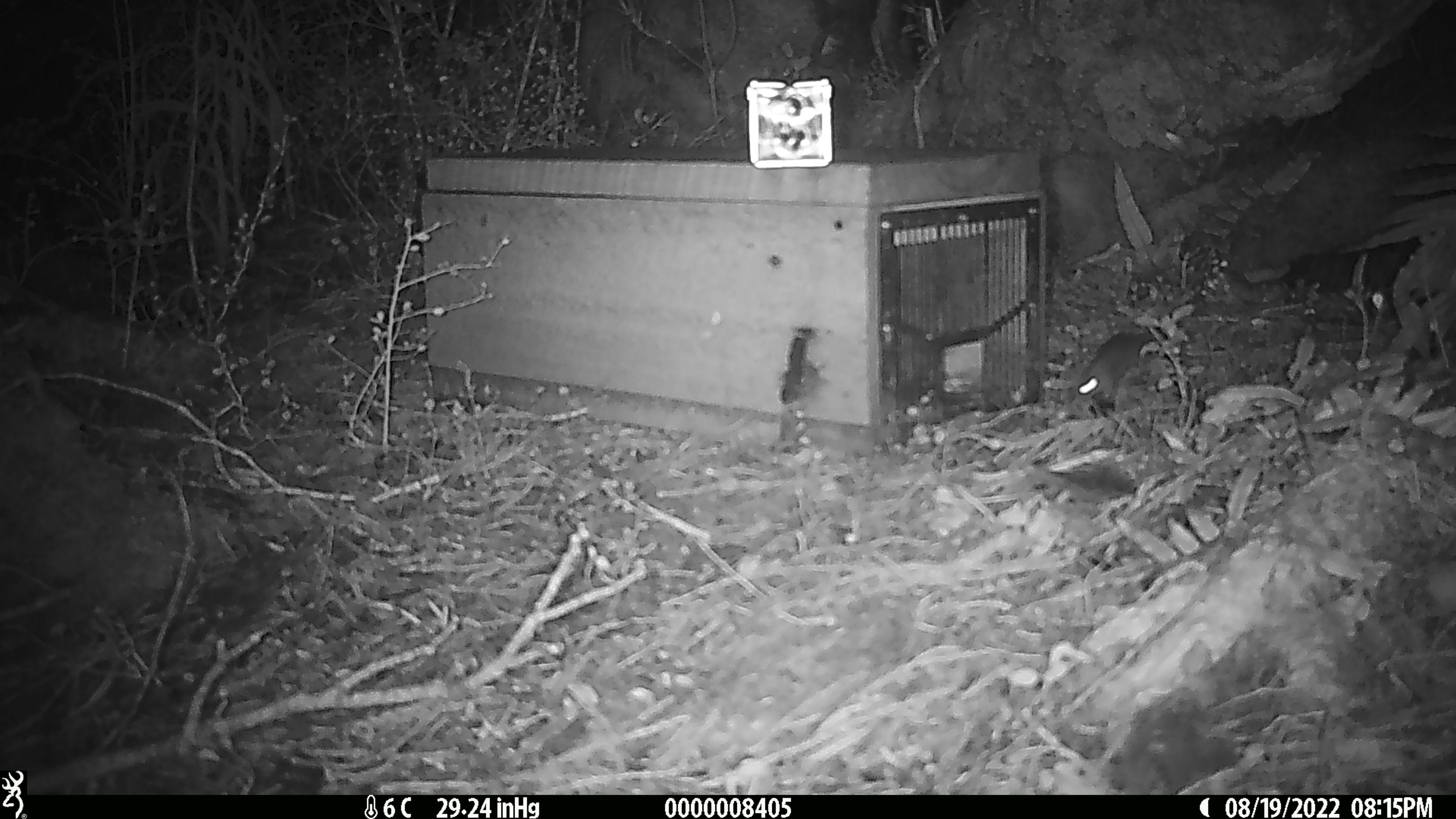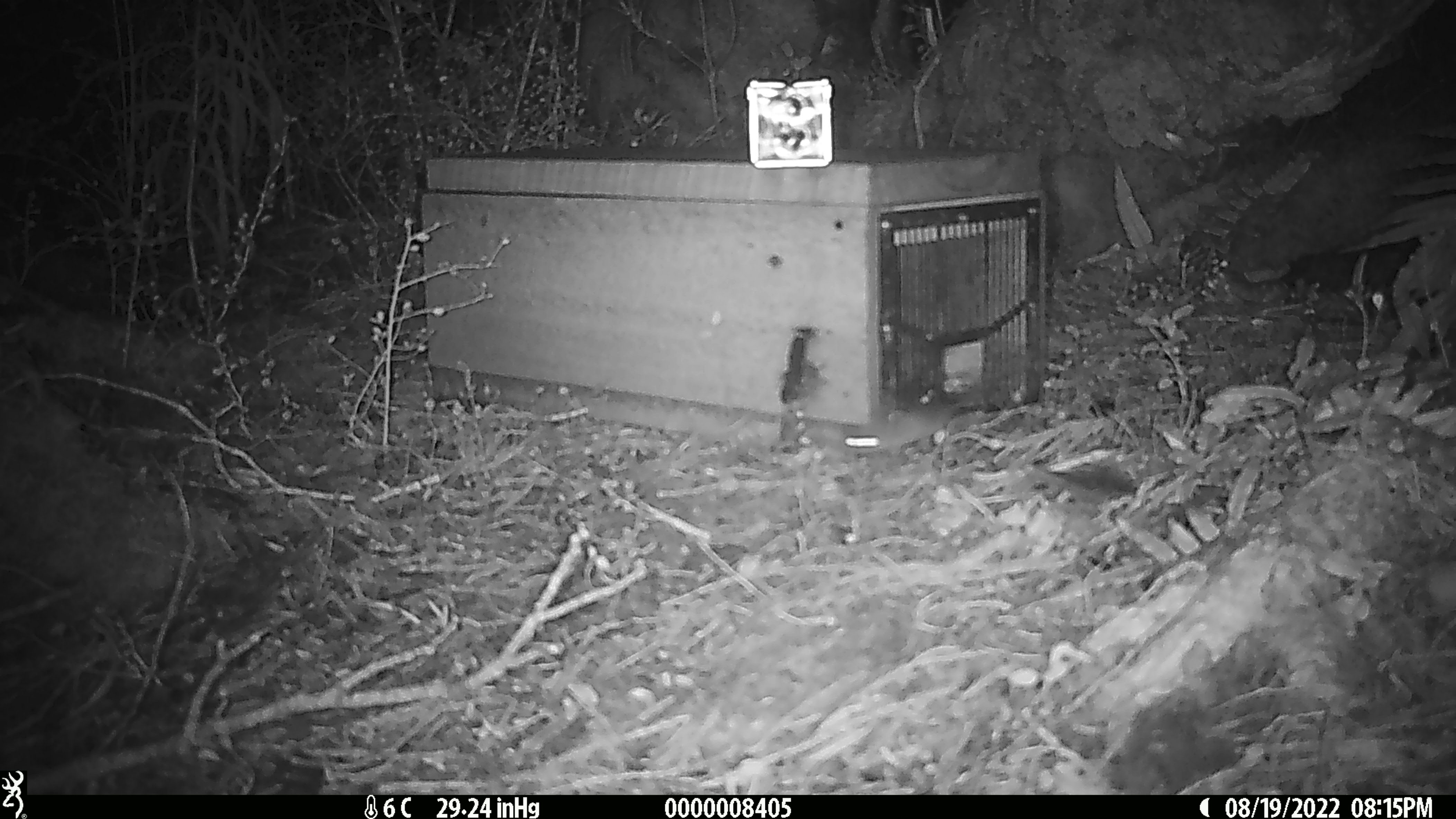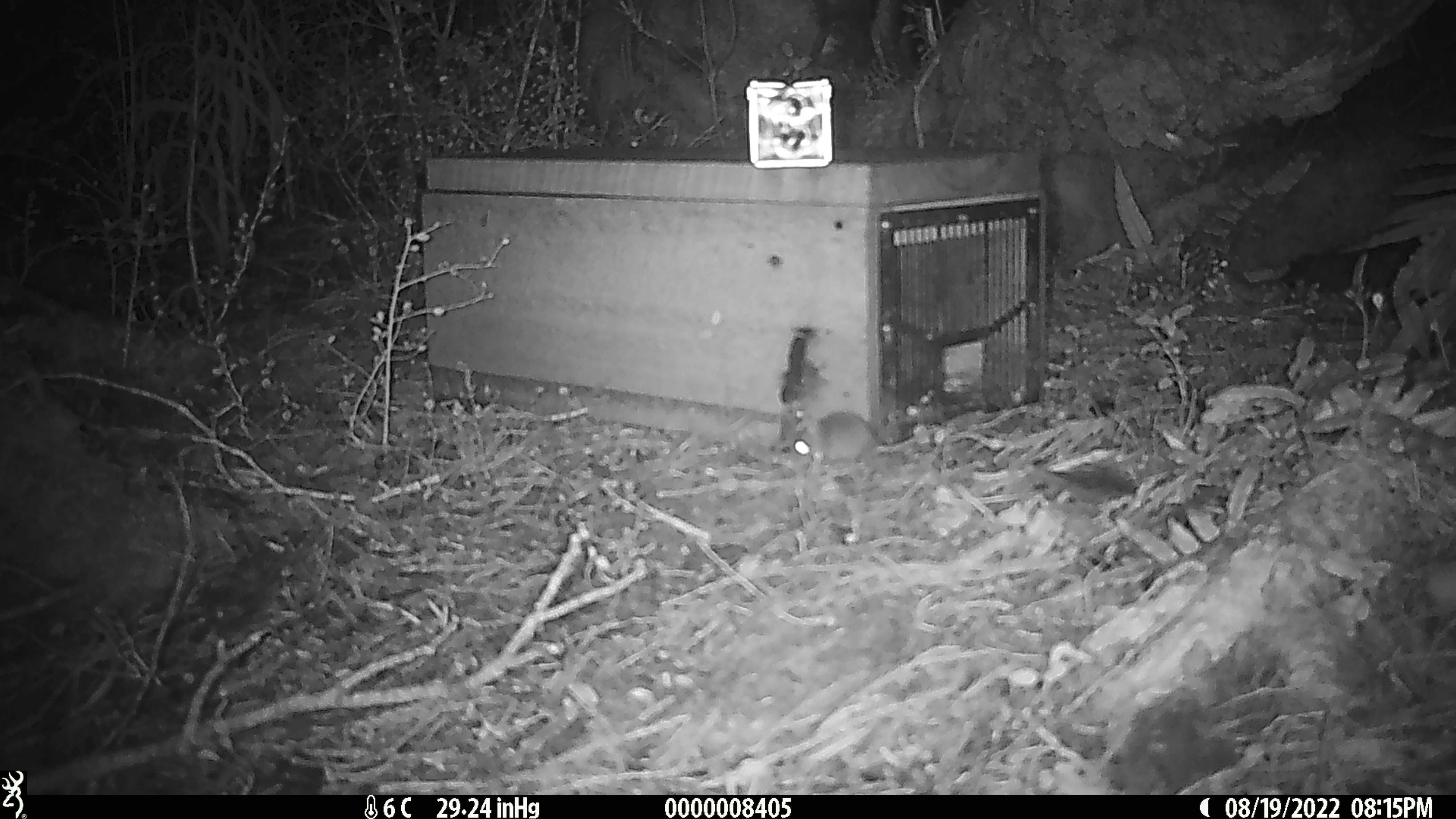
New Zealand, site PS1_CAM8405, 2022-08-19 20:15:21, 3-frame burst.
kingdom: Animalia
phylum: Chordata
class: Mammalia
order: Rodentia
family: Muridae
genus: Mus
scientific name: Mus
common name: mouse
Mouse (Mus).